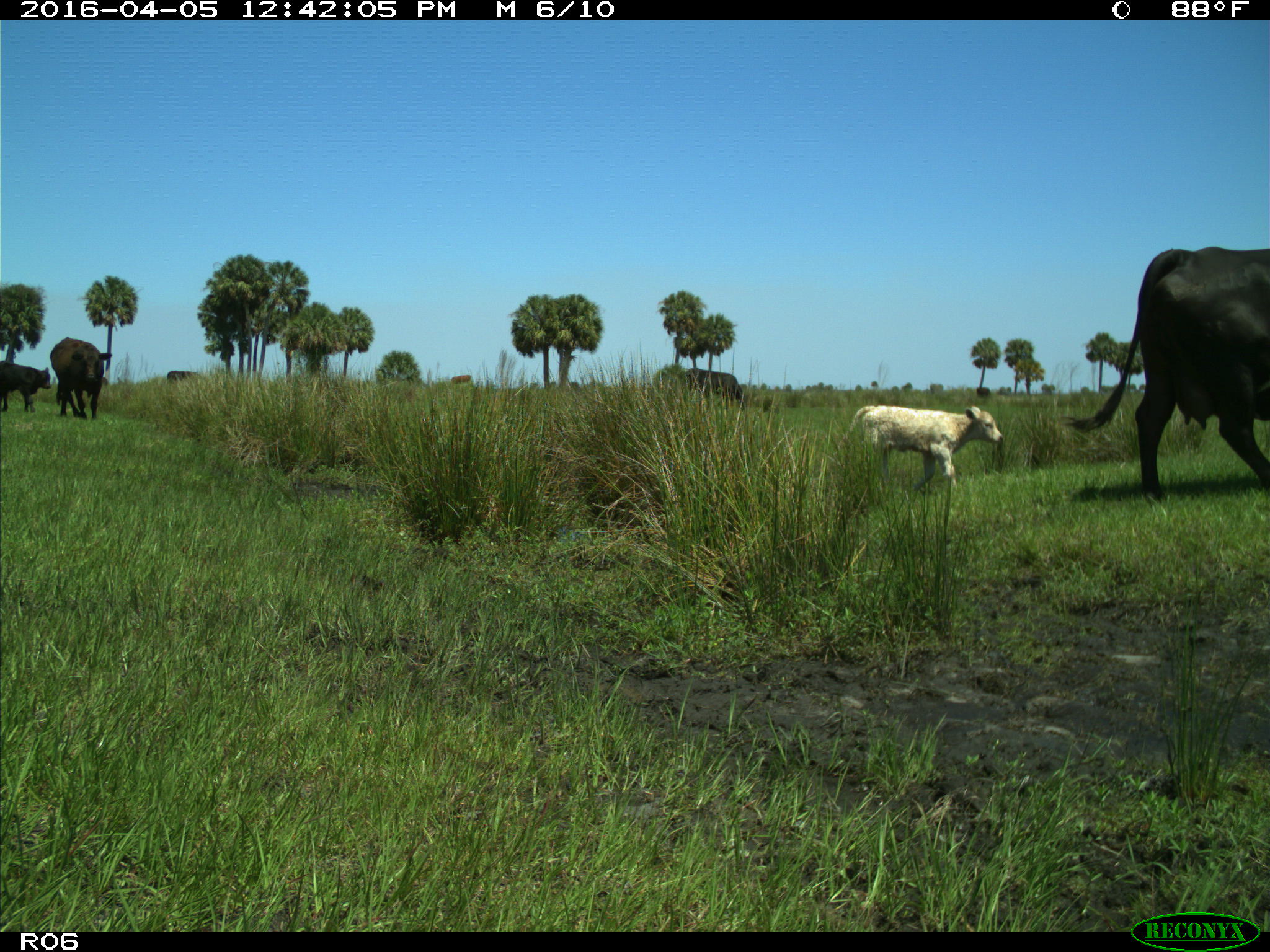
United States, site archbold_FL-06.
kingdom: Animalia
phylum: Chordata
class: Mammalia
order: Artiodactyla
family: Bovidae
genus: Bos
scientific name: Bos taurus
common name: domestic cow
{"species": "Bos taurus (domestic cow)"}